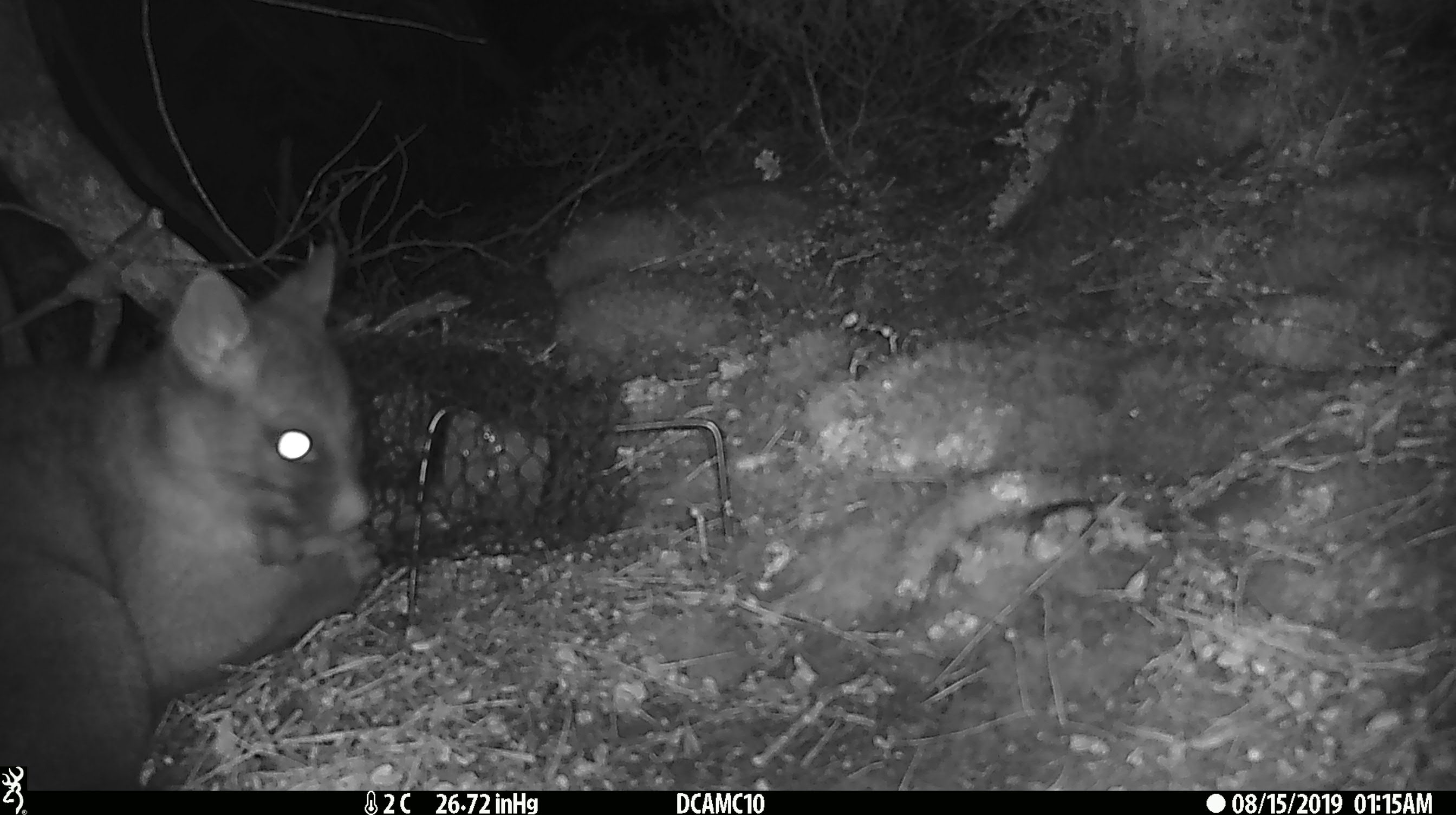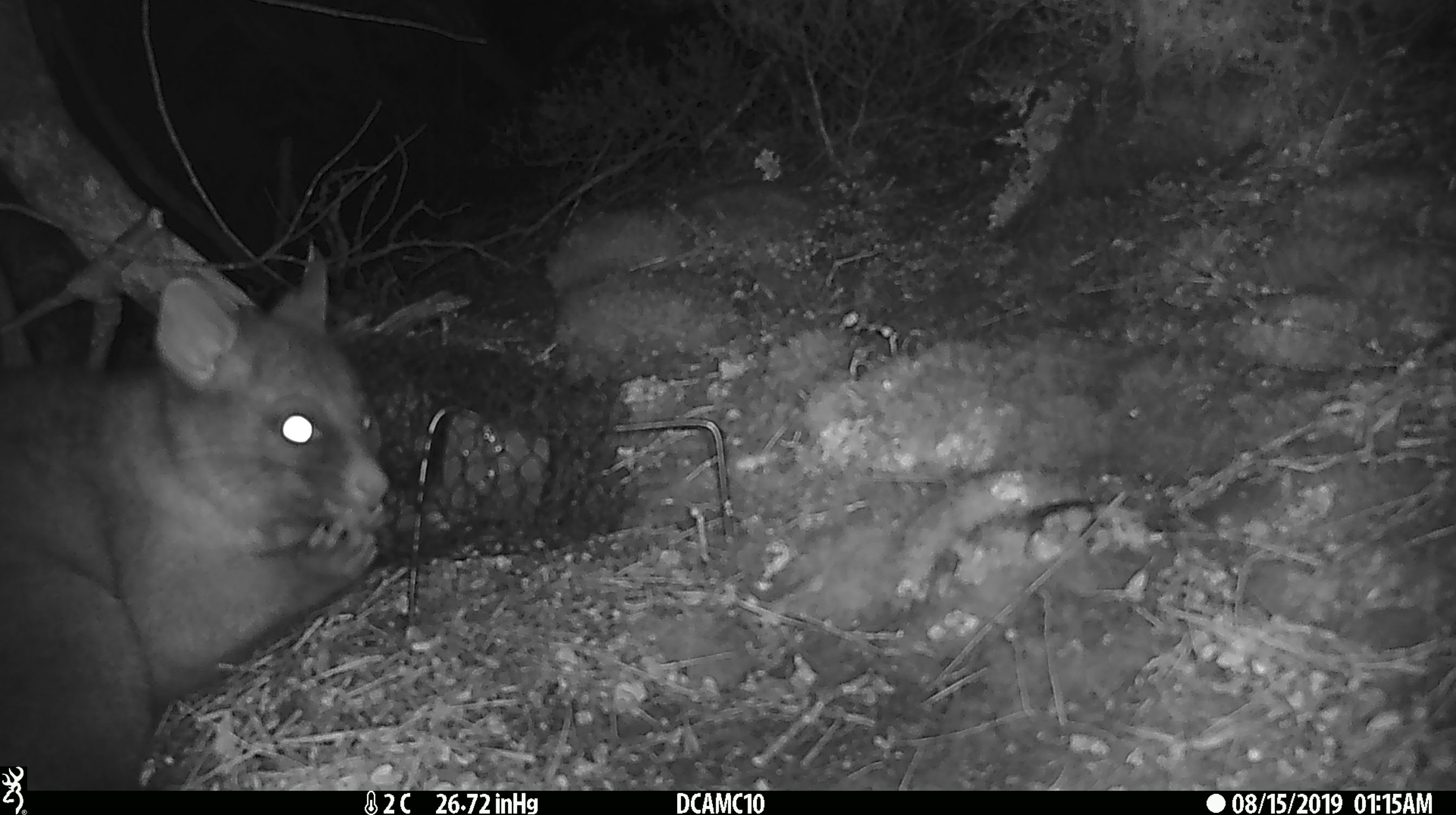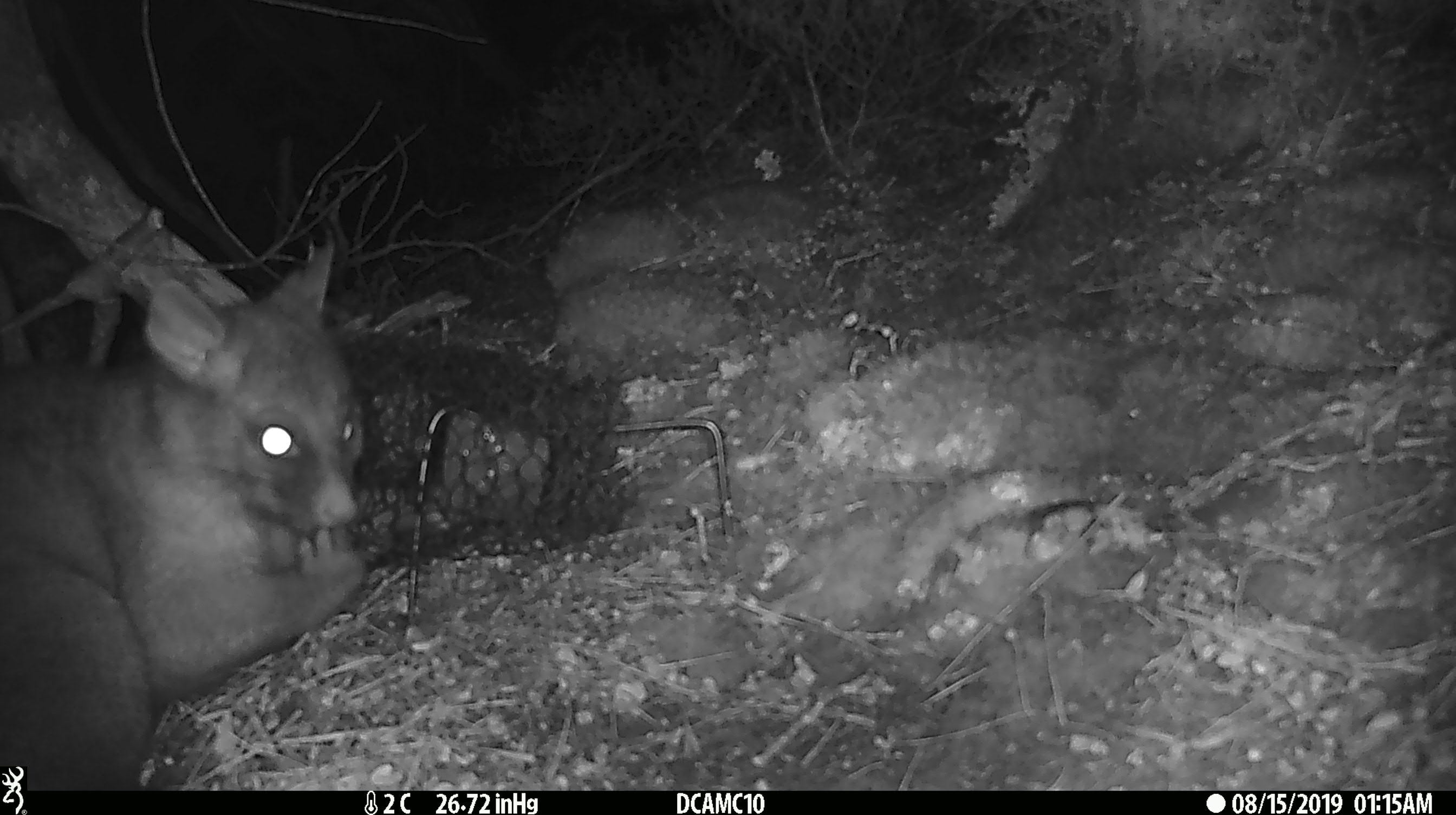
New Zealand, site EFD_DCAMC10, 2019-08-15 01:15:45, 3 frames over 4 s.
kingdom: Animalia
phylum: Chordata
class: Mammalia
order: Diprotodontia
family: Phalangeridae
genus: Trichosurus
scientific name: Trichosurus vulpecula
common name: common brushtail possum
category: possum